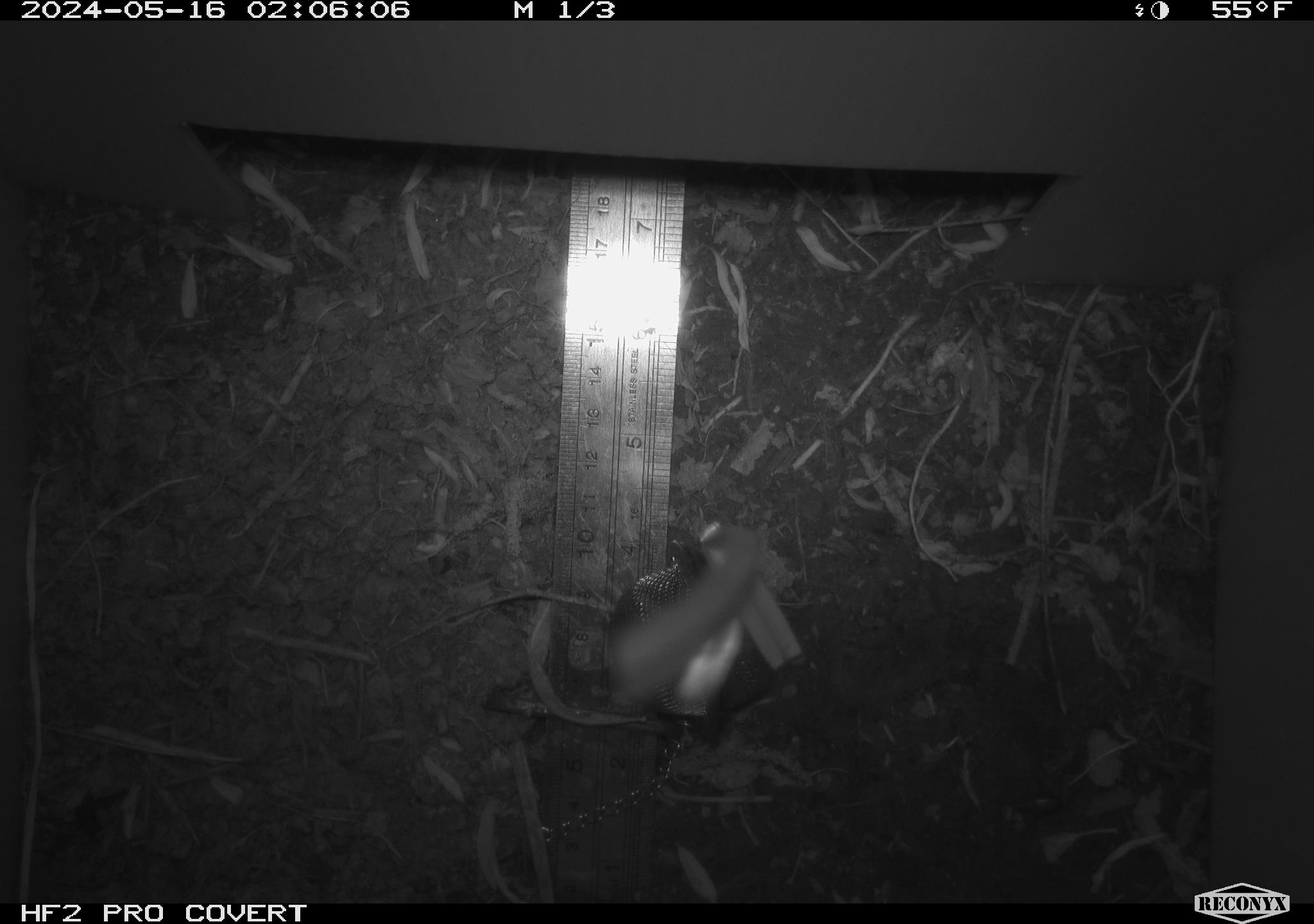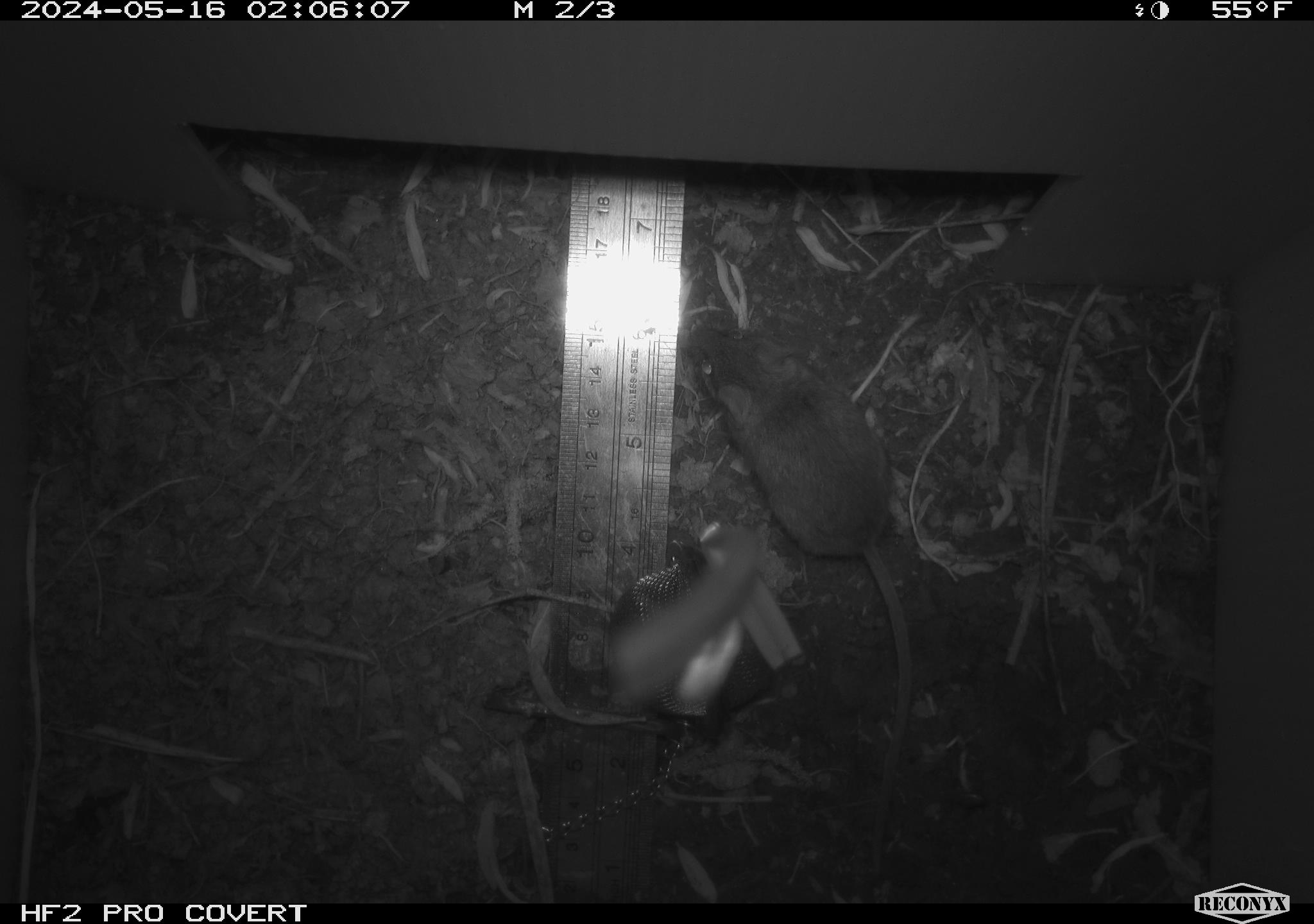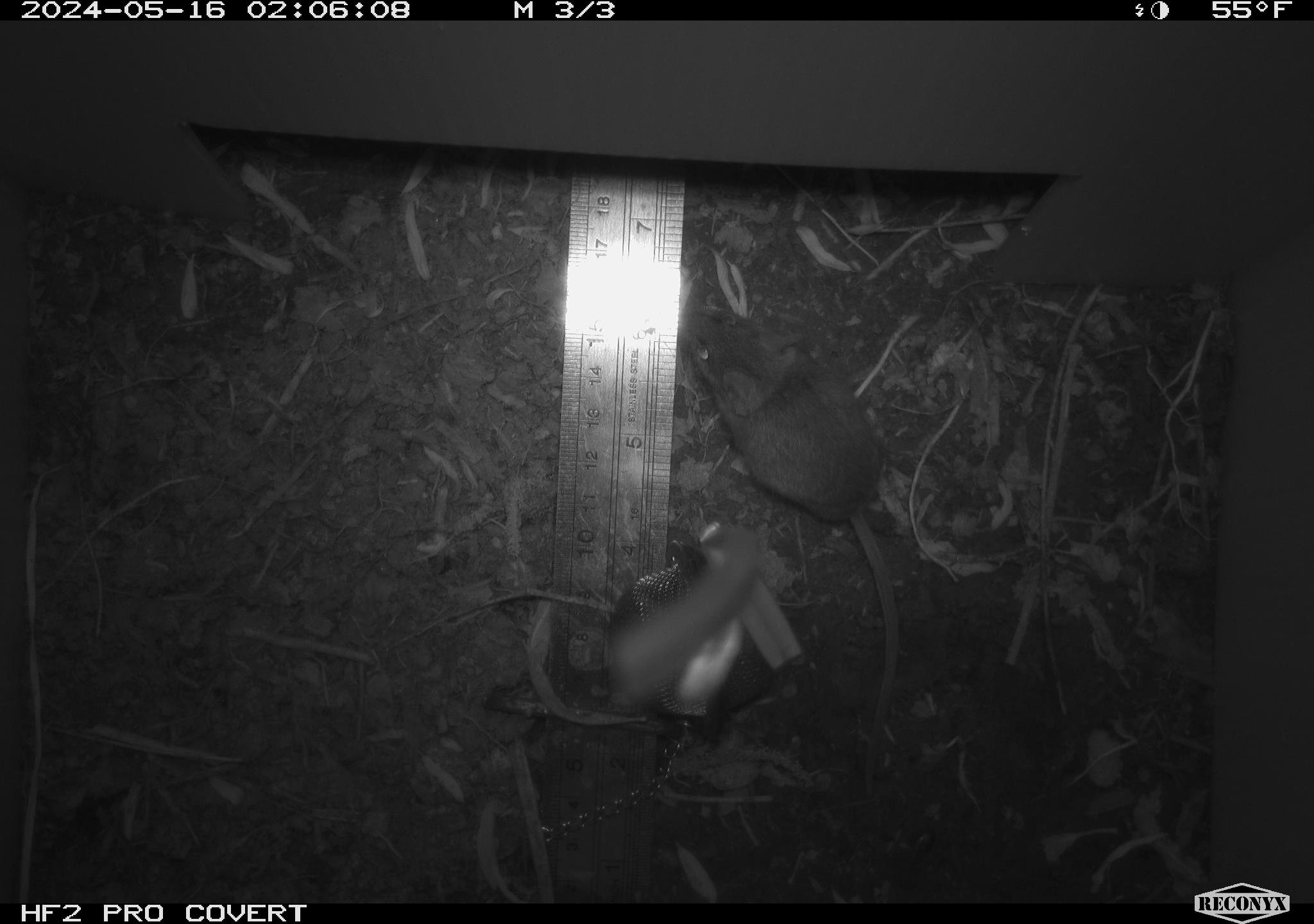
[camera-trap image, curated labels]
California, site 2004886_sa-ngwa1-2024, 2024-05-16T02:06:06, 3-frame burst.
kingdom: Animalia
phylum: Chordata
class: Mammalia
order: Rodentia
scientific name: Rodentia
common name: mouse species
Mouse species (Rodentia).